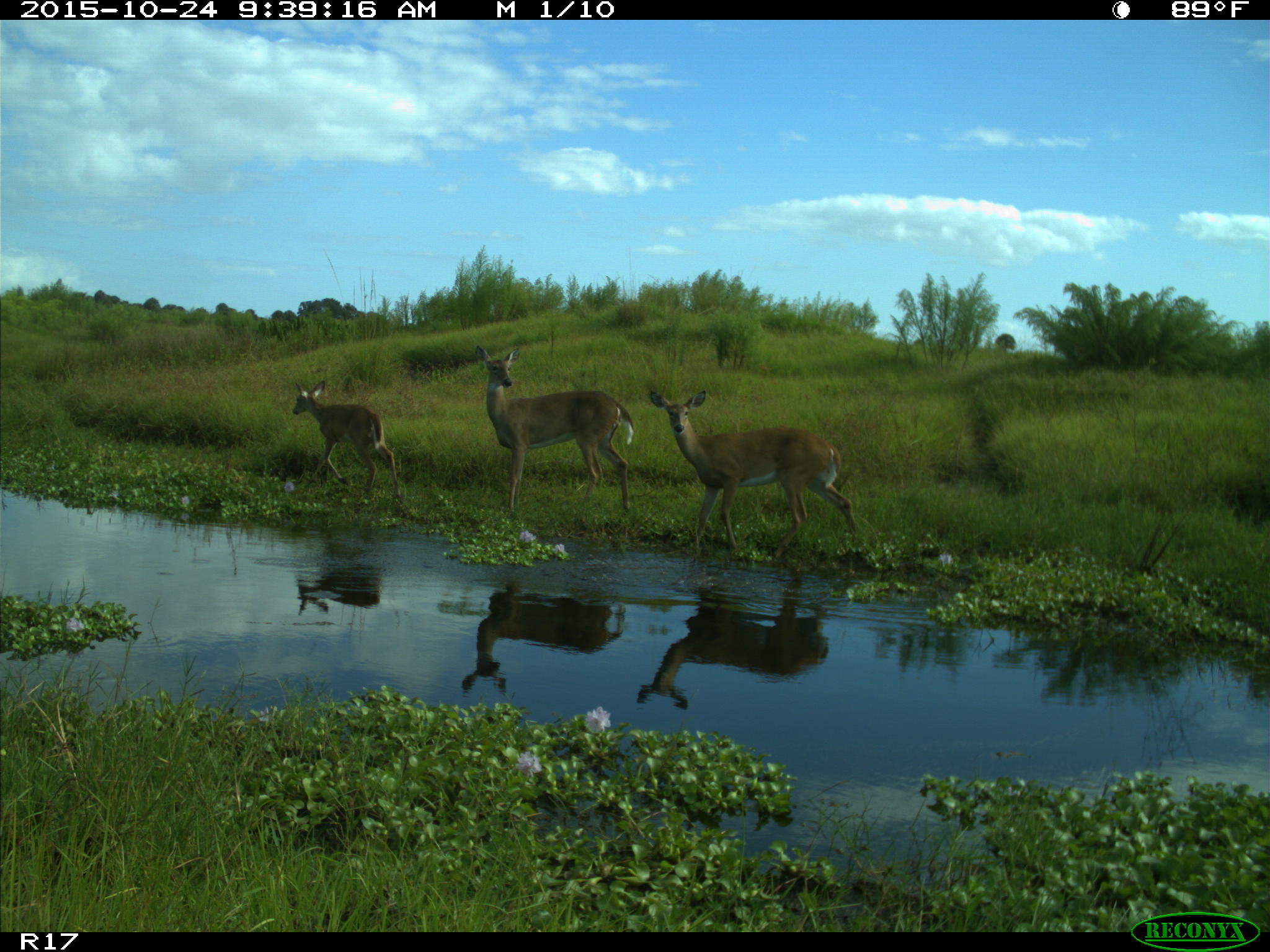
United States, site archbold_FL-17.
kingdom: Animalia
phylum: Chordata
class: Mammalia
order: Artiodactyla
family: Cervidae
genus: Odocoileus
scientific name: Odocoileus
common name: deer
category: unidentified deer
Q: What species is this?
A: Unidentified deer (deer) (Odocoileus).